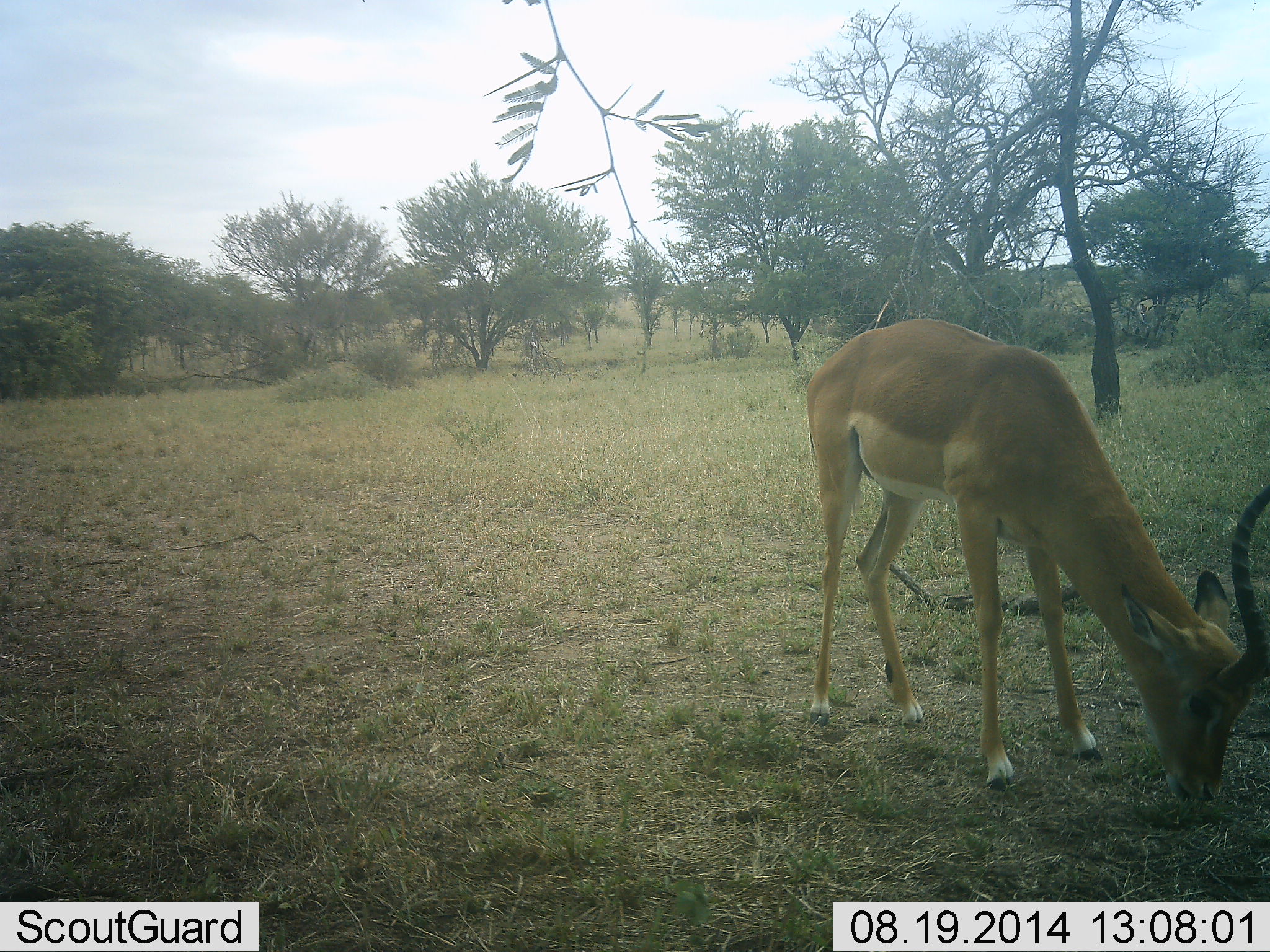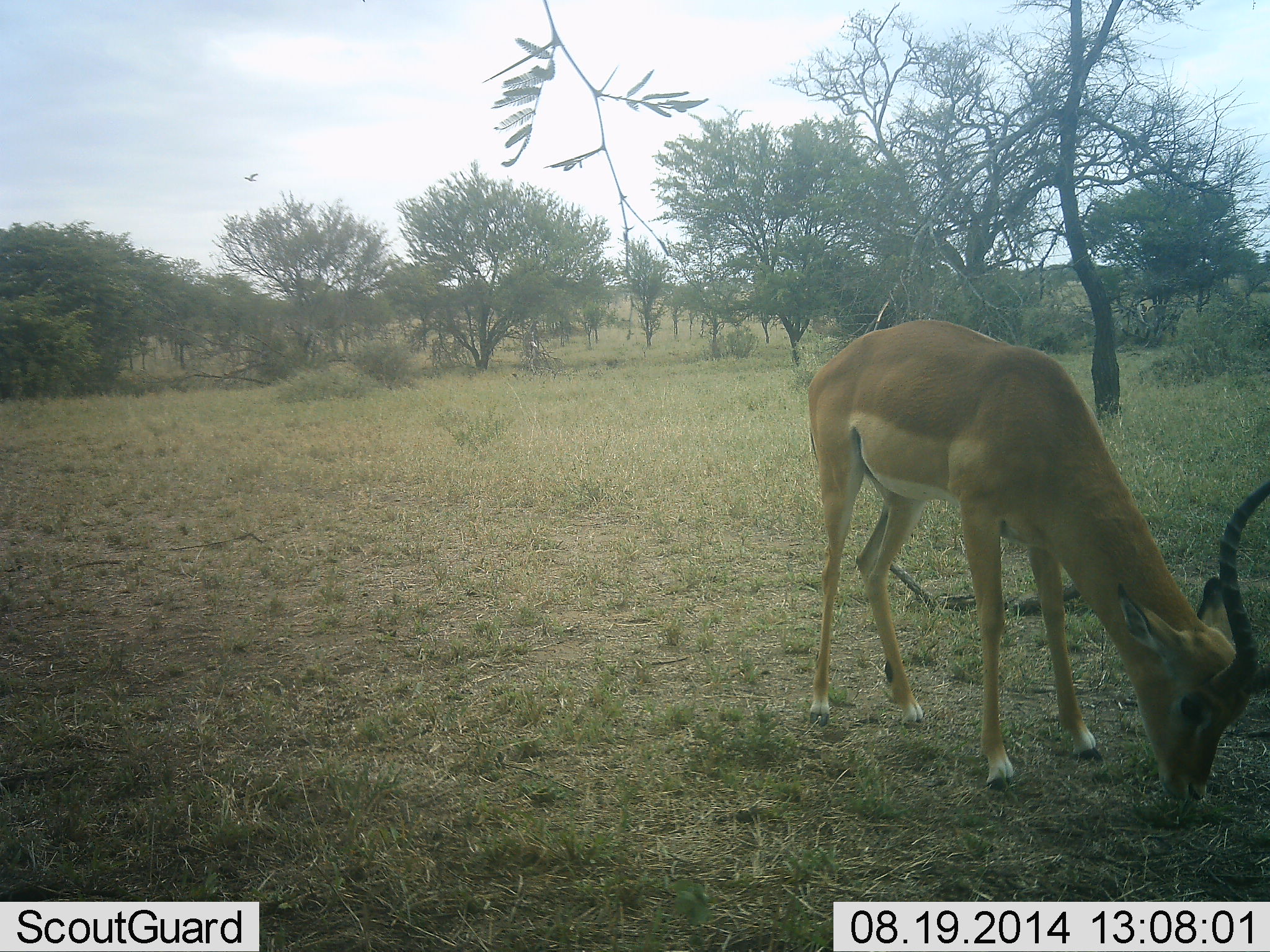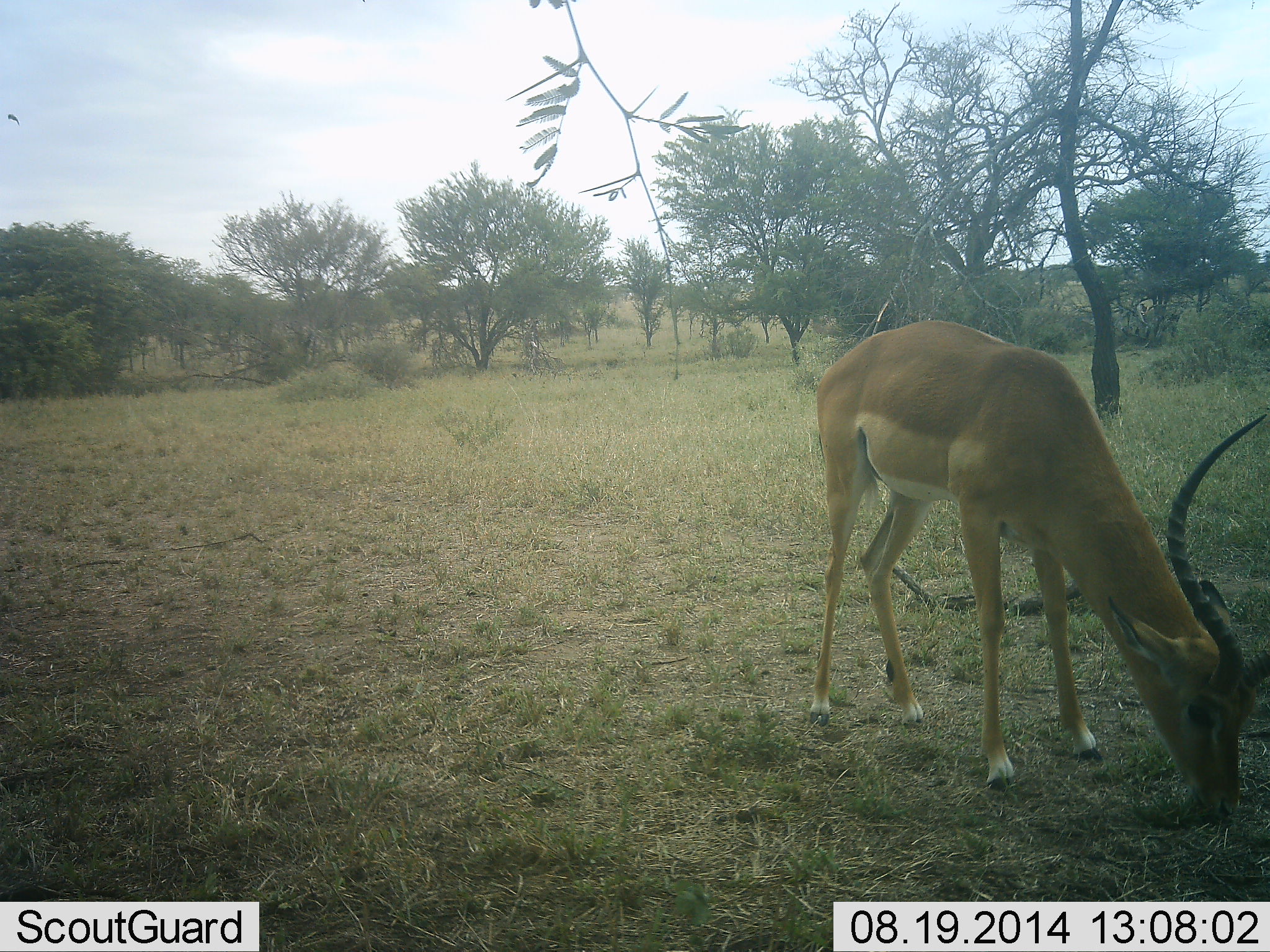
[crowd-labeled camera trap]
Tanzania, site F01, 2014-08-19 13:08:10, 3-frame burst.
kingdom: Animalia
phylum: Chordata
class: Mammalia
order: Artiodactyla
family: Bovidae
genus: Aepyceros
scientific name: Aepyceros melampus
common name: impala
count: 1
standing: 27%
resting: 0%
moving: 0%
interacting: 0%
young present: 0%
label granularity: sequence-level